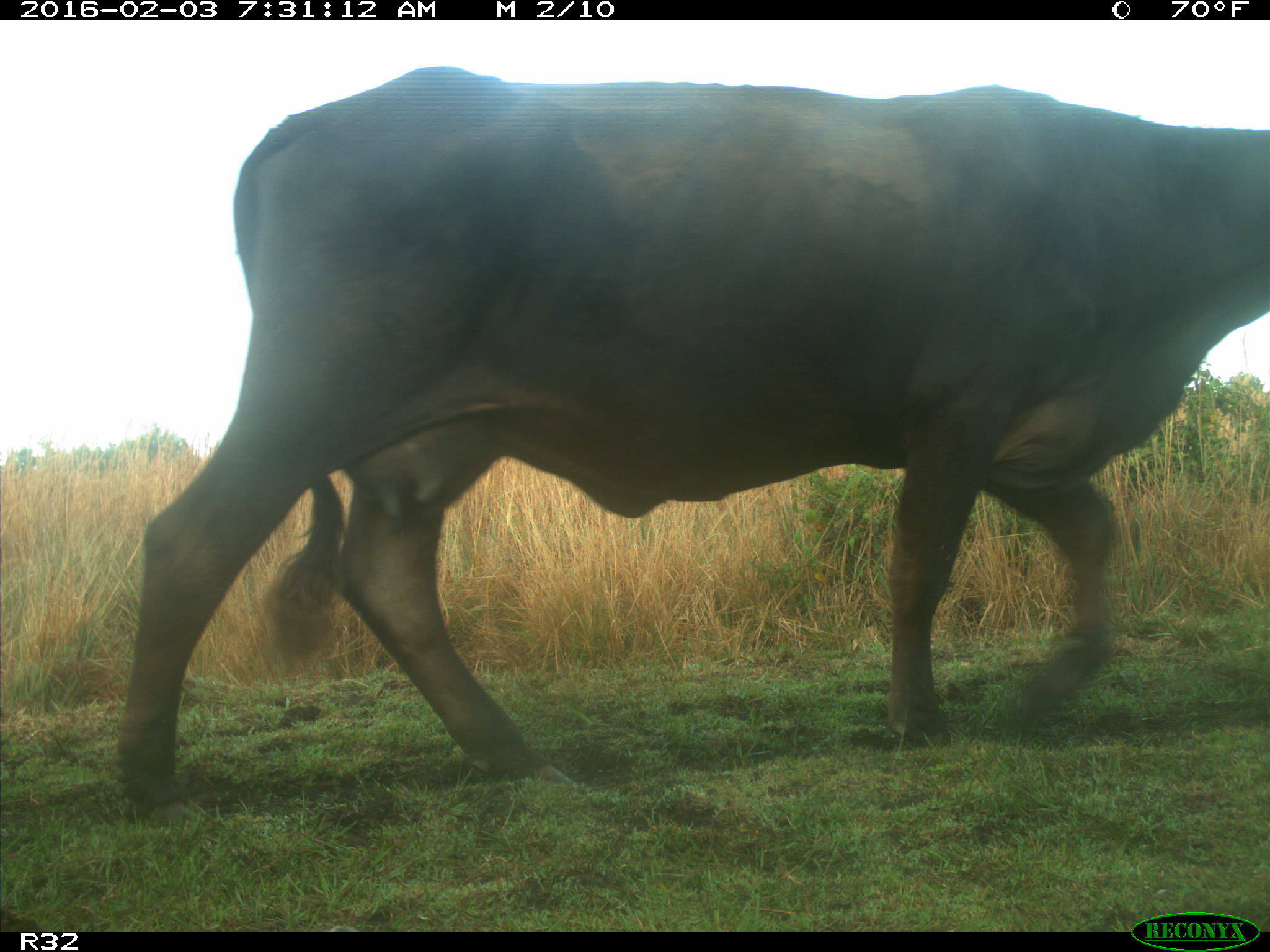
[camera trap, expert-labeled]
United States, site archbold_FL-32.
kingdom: Animalia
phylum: Chordata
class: Mammalia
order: Artiodactyla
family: Bovidae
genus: Bos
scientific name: Bos taurus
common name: domestic cow